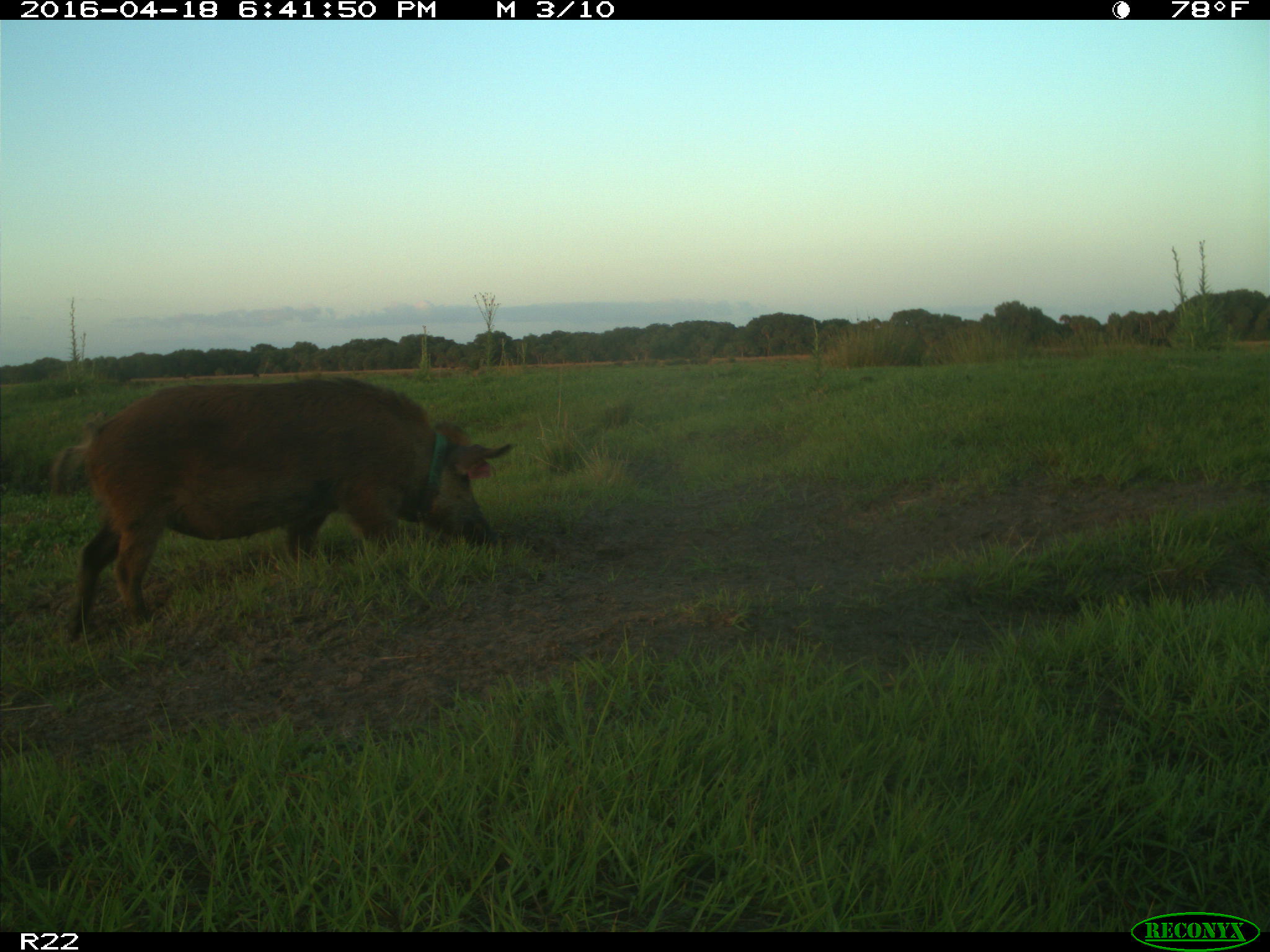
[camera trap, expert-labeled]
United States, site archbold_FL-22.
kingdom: Animalia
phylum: Chordata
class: Mammalia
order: Artiodactyla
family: Suidae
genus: Sus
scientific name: Sus scrofa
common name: wild boar